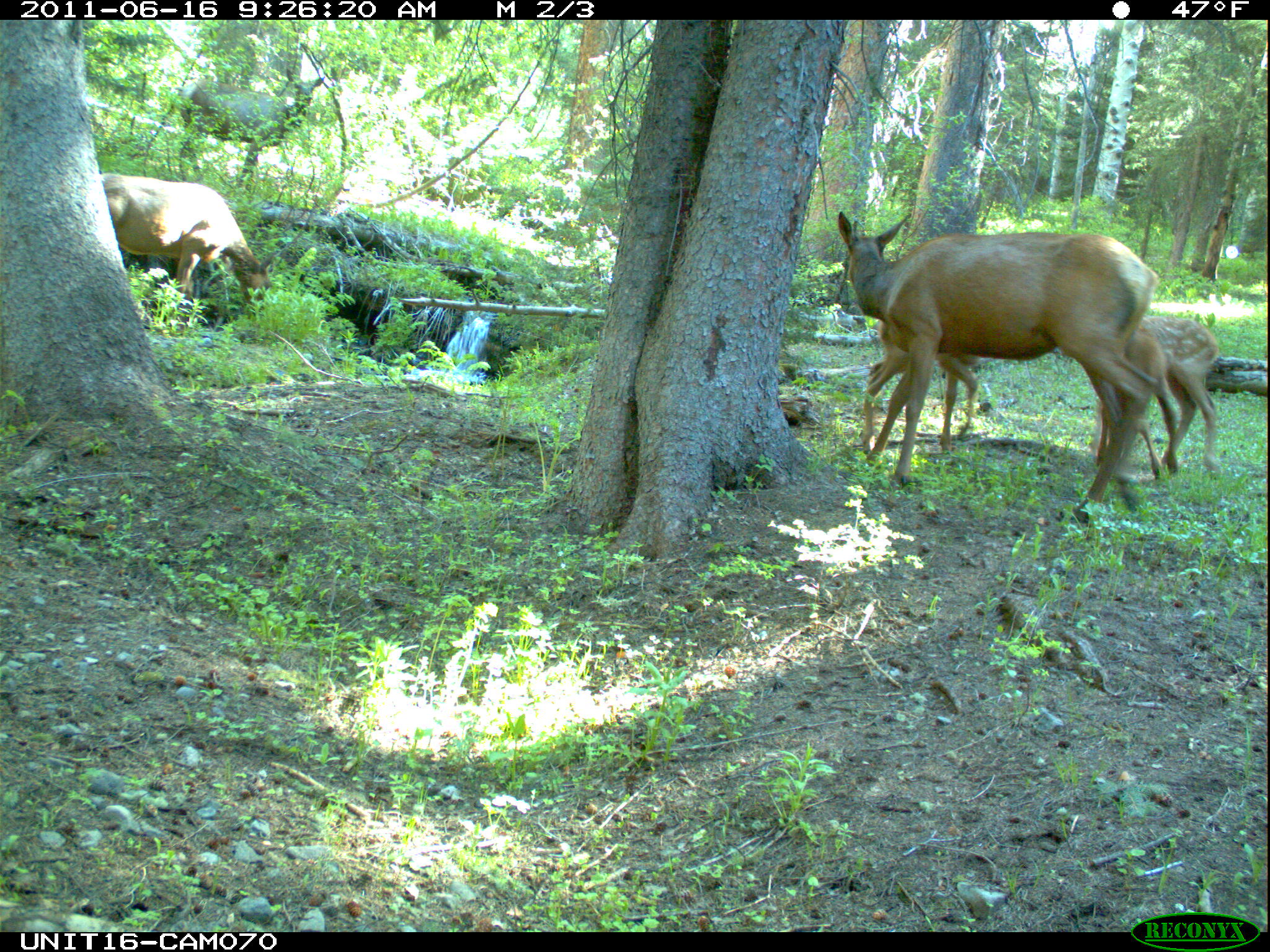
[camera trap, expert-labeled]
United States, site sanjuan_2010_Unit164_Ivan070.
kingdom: Animalia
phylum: Chordata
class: Mammalia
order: Artiodactyla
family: Cervidae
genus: Cervus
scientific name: Cervus elaphus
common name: red deer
Cervus elaphus (red deer).